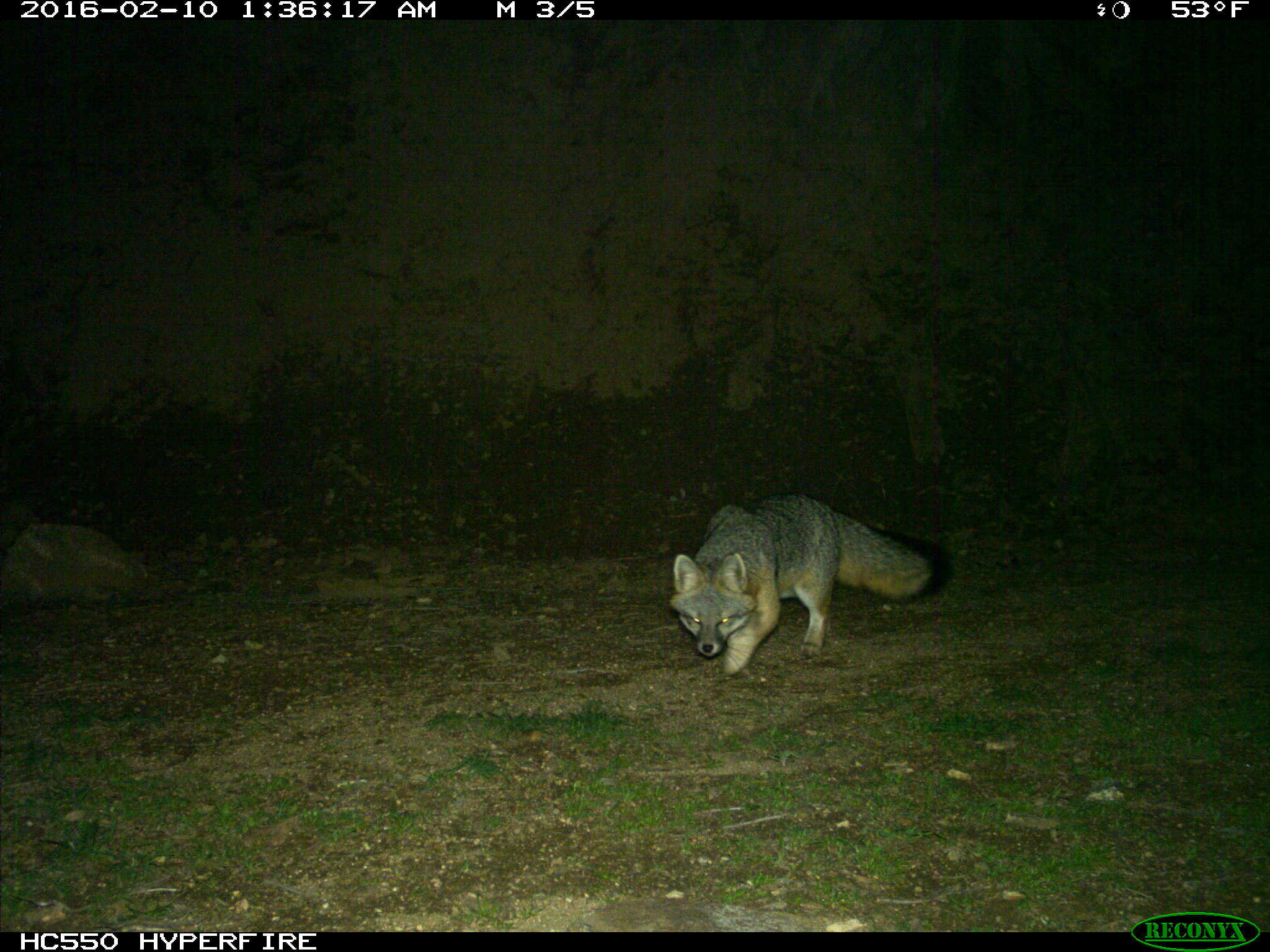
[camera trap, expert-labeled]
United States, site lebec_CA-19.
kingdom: Animalia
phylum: Chordata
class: Mammalia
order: Carnivora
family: Canidae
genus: Urocyon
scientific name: Urocyon cinereoargenteus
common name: gray fox